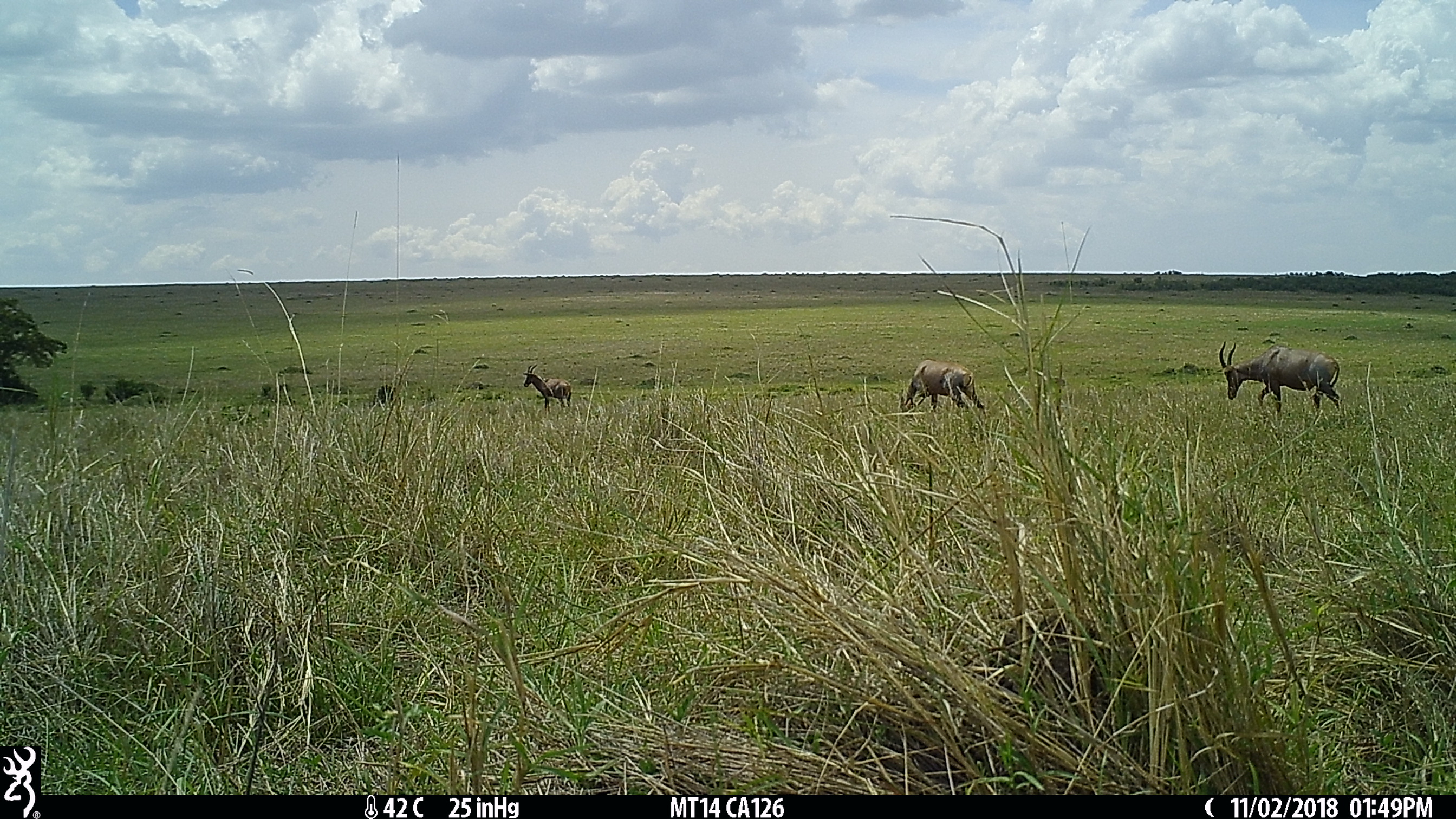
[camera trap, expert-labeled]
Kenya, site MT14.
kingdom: Animalia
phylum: Chordata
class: Mammalia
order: Artiodactyla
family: Bovidae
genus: Damaliscus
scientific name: Damaliscus lunatus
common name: topi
Topi (Damaliscus lunatus).